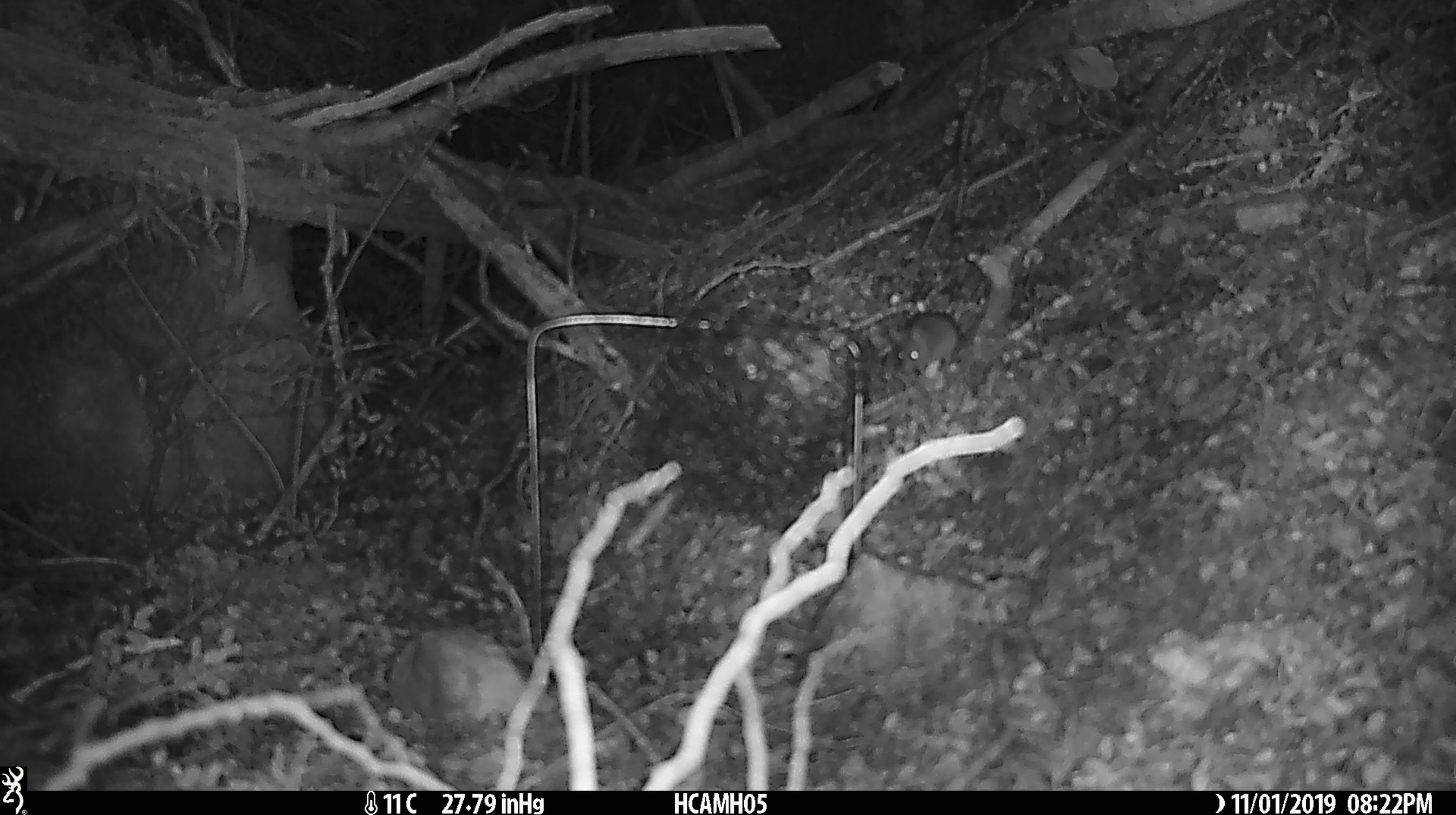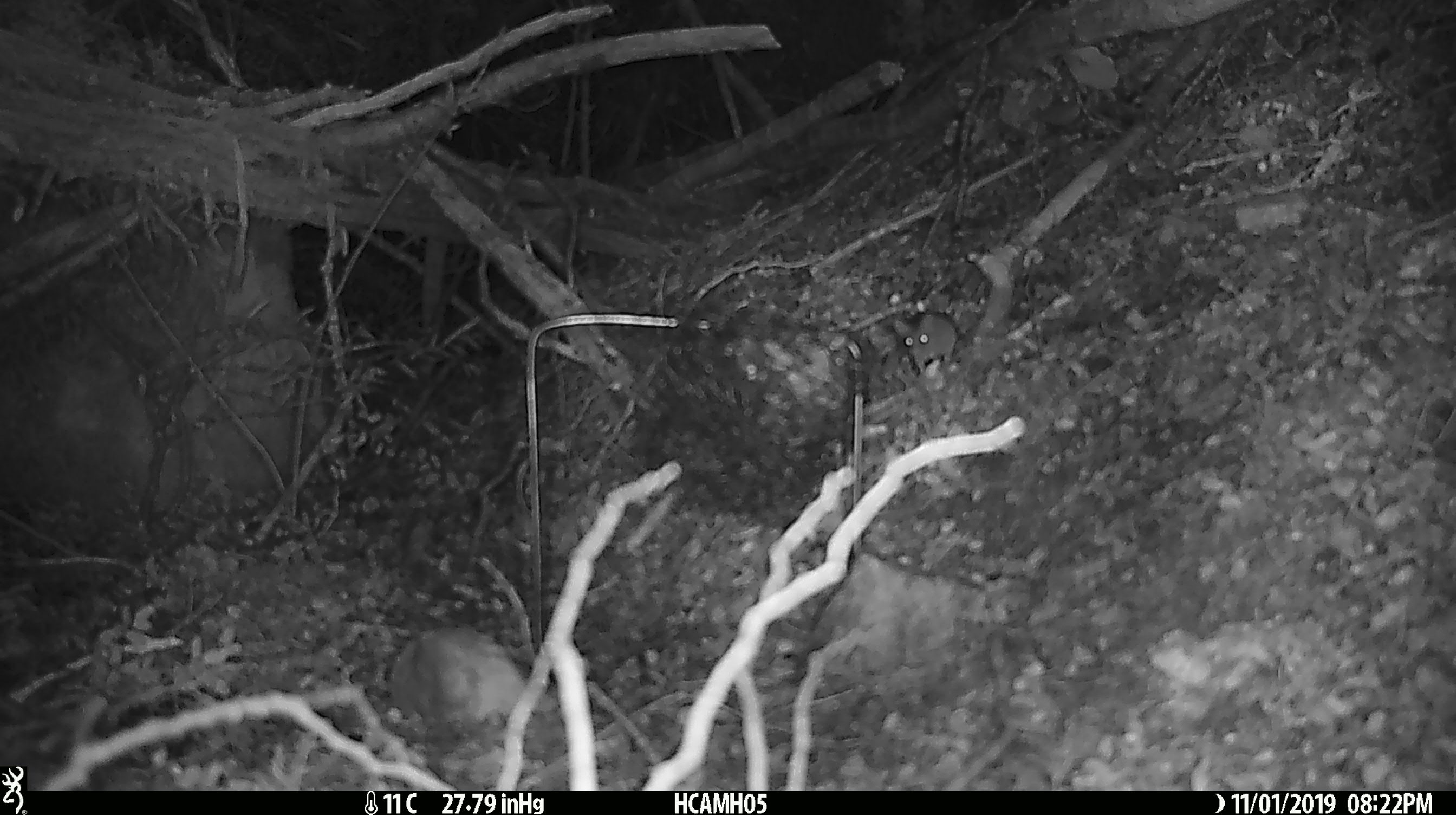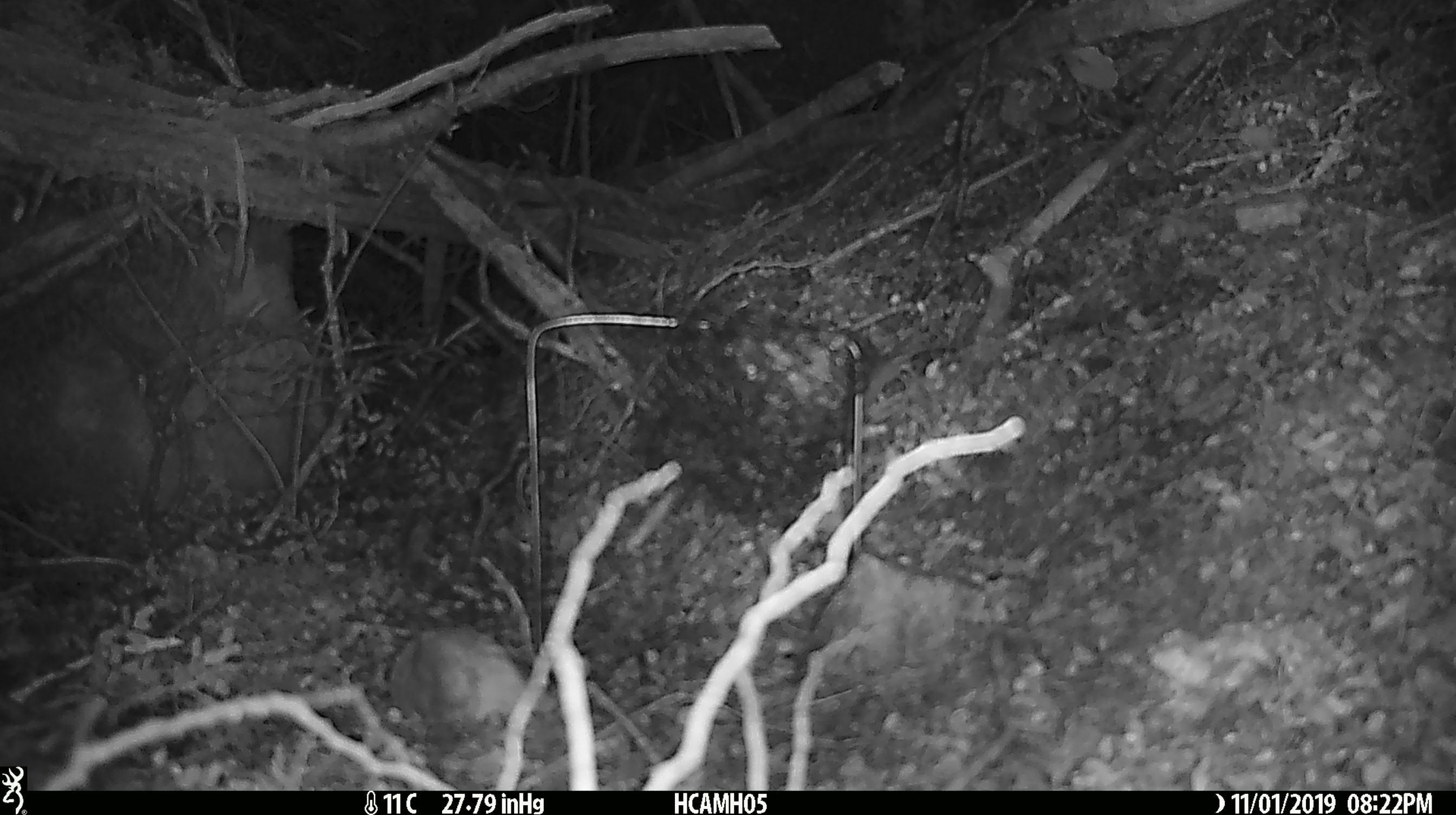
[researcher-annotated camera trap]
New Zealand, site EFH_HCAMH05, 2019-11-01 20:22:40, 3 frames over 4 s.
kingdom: Animalia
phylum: Chordata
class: Mammalia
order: Rodentia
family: Muridae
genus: Mus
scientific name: Mus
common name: mouse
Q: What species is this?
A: Mouse (Mus).